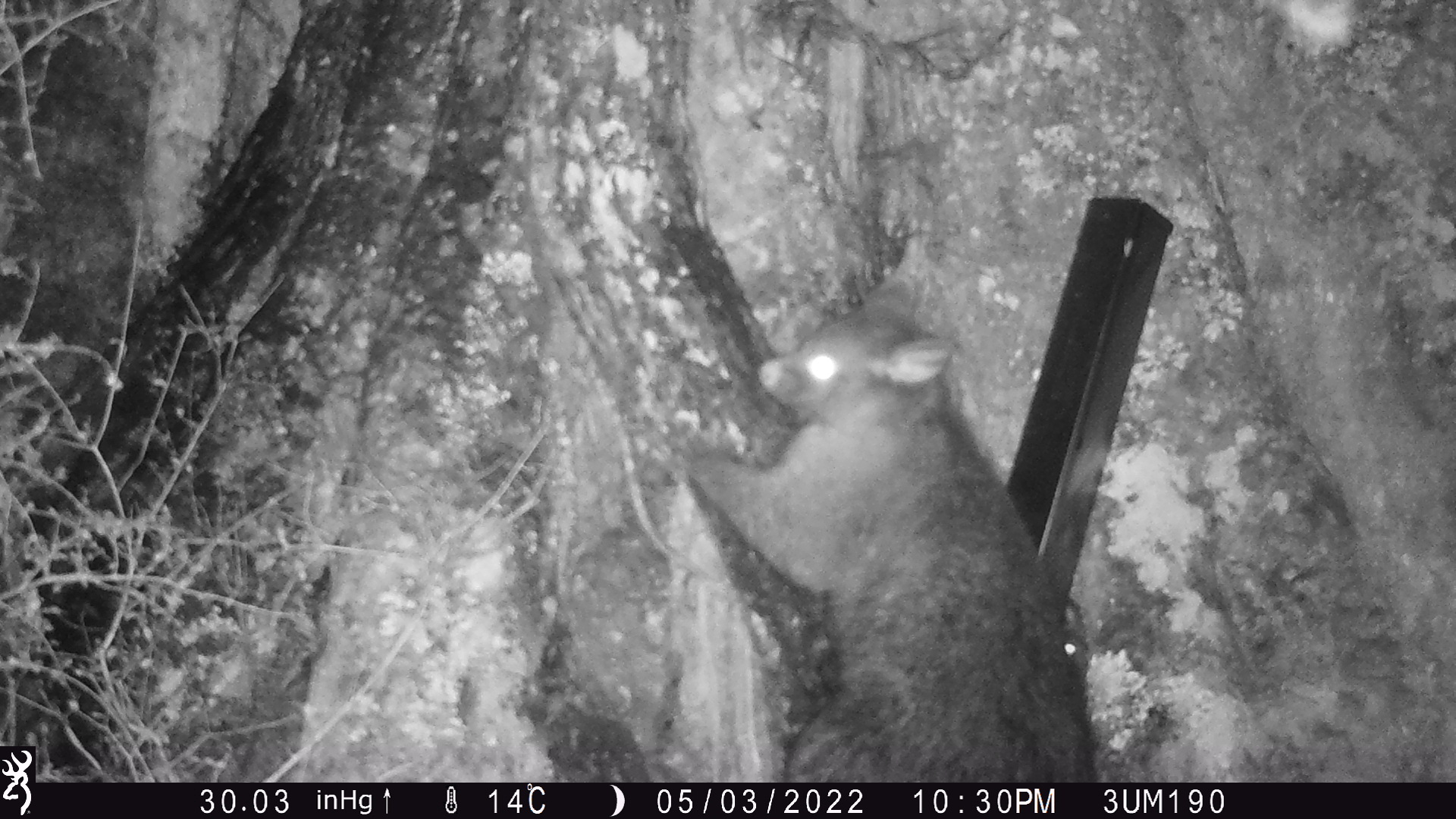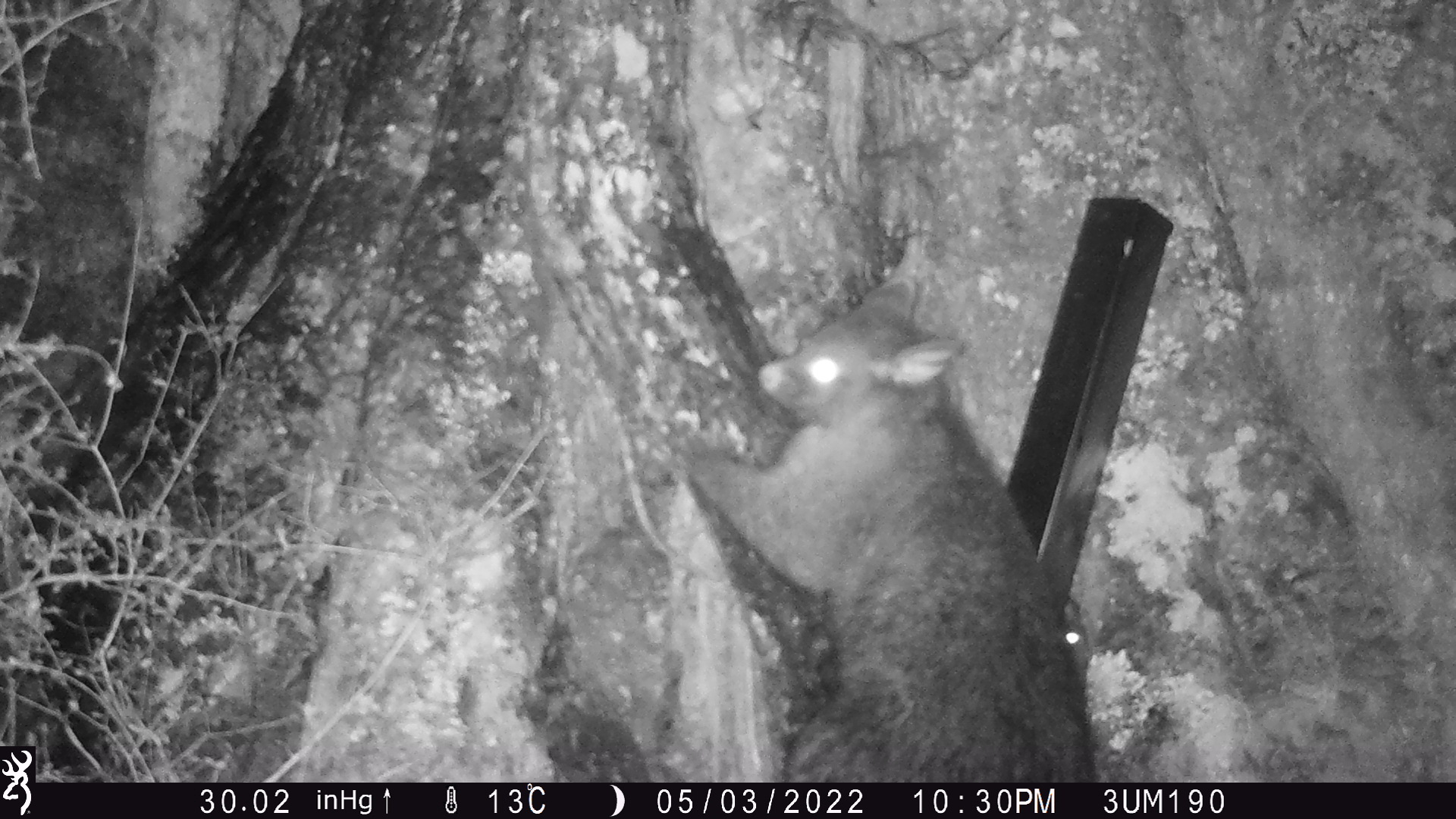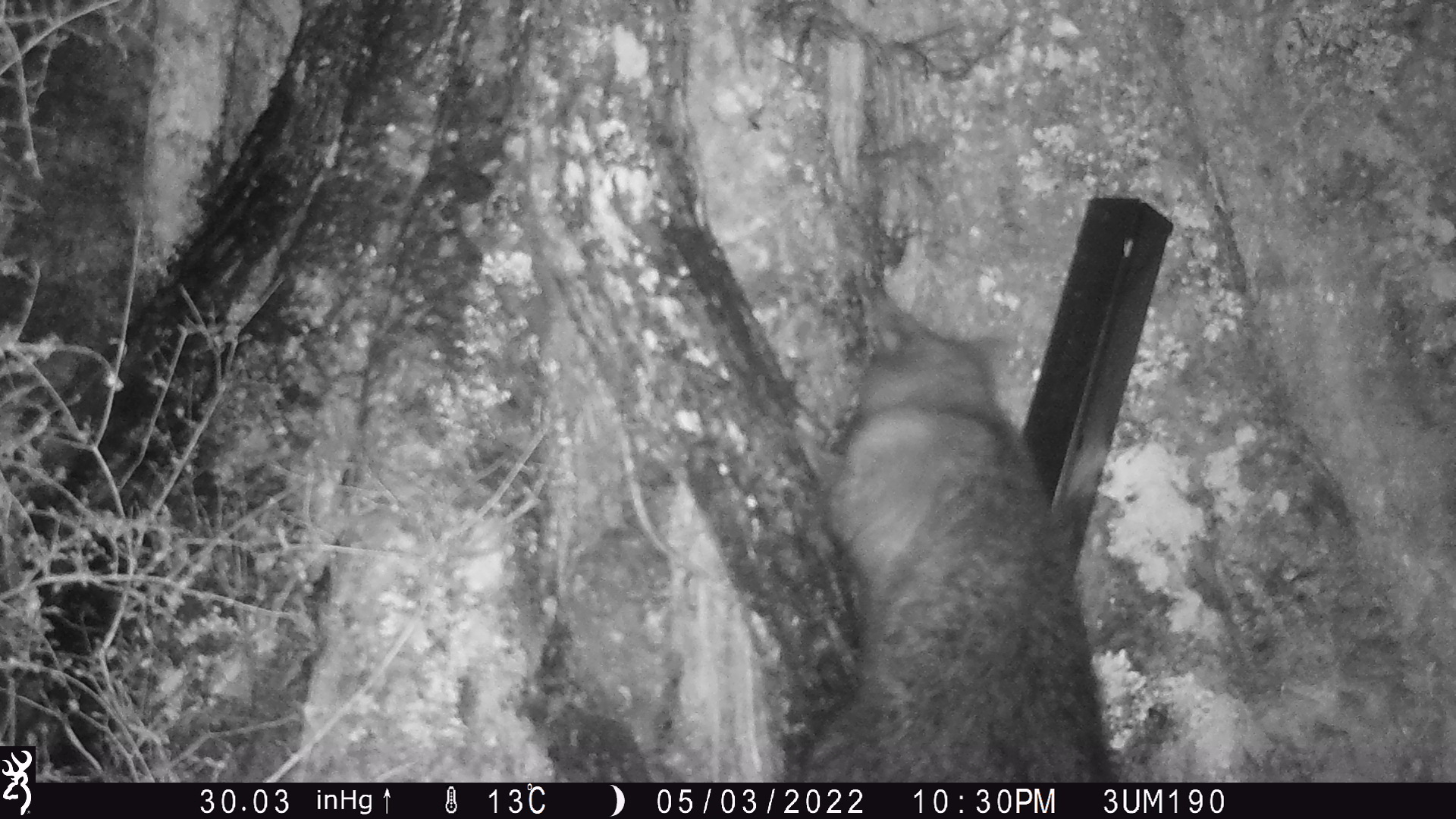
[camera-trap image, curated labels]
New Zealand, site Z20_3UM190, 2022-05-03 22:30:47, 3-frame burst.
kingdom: Animalia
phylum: Chordata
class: Mammalia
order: Diprotodontia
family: Phalangeridae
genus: Trichosurus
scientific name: Trichosurus vulpecula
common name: common brushtail possum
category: possum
Possum (common brushtail possum) (Trichosurus vulpecula).